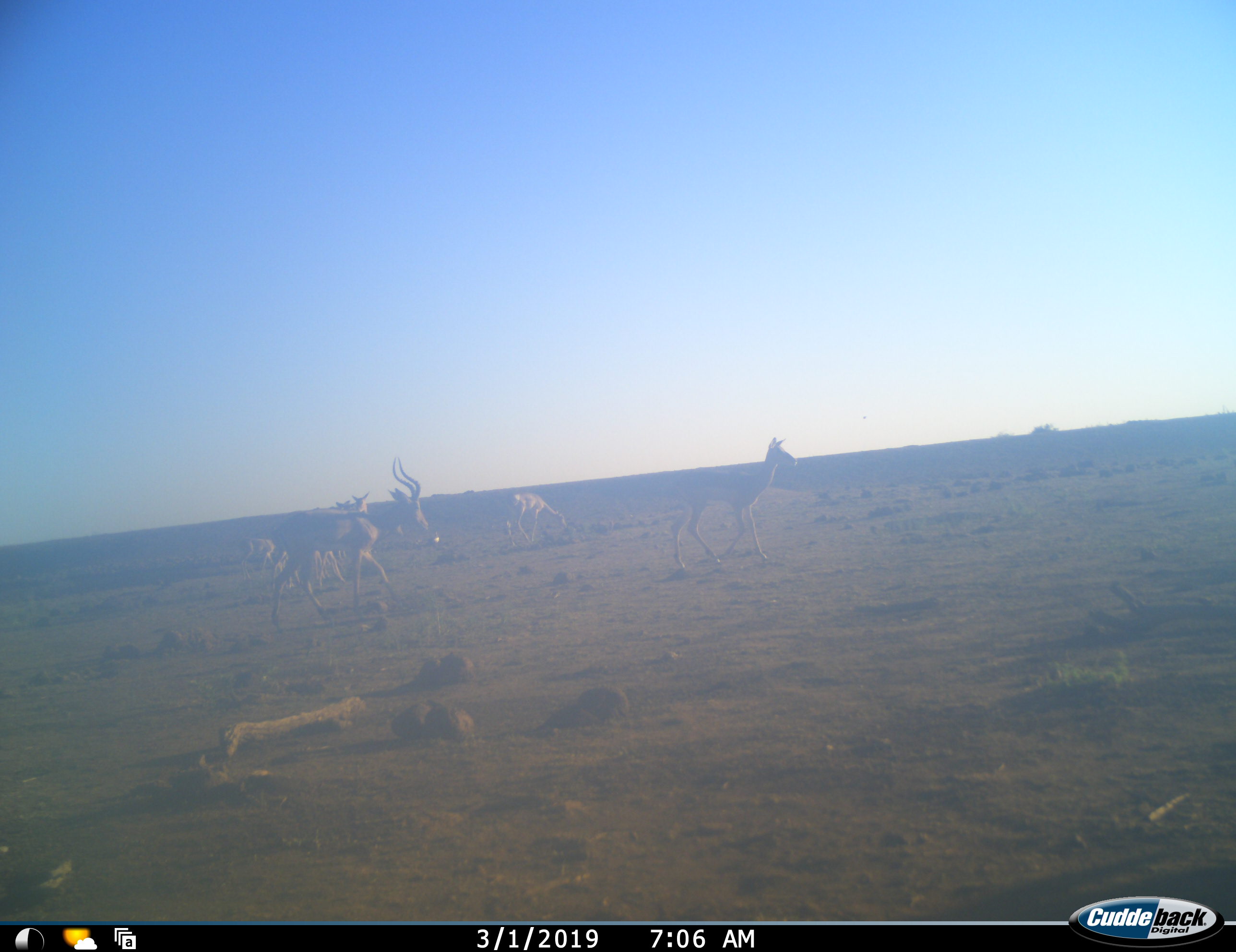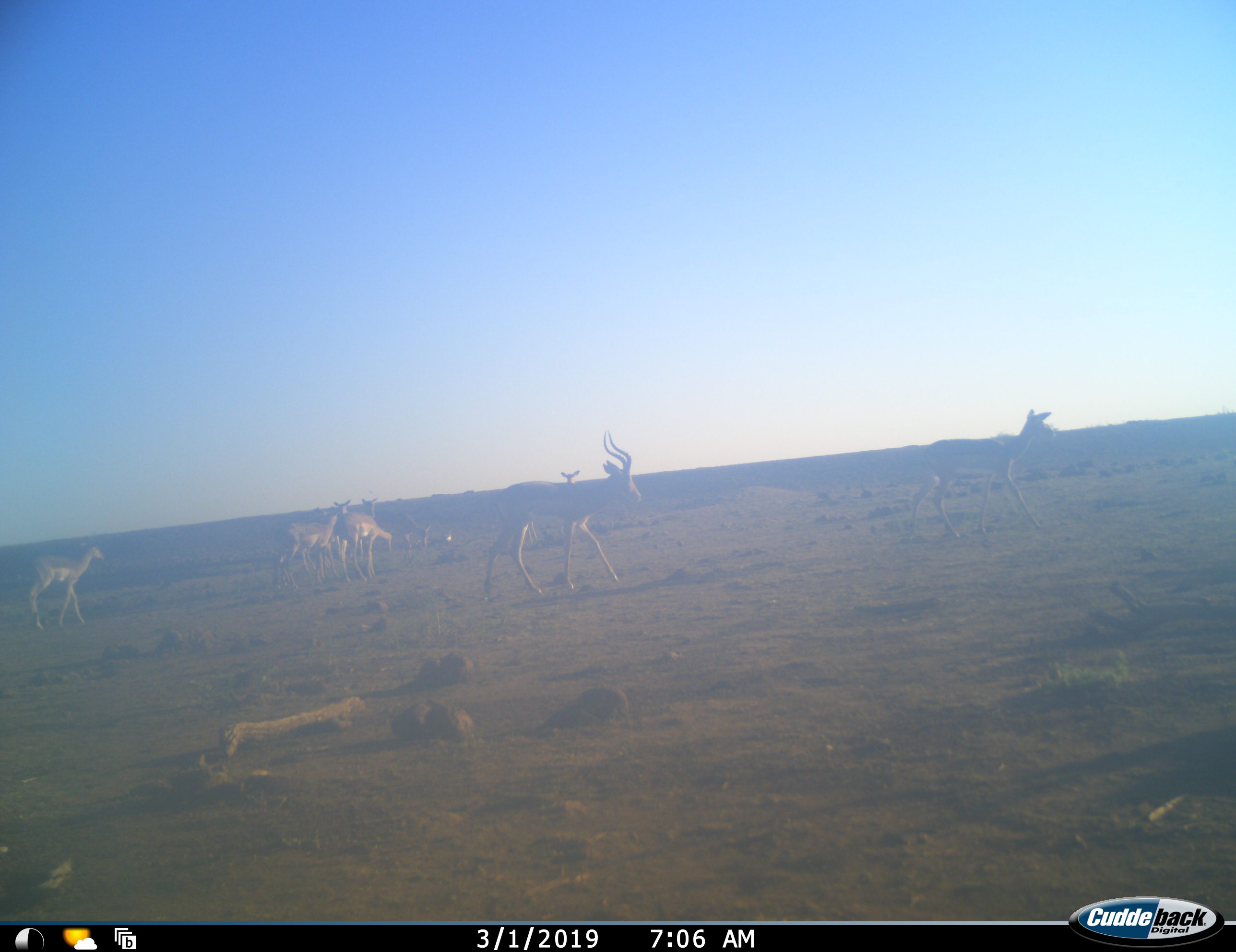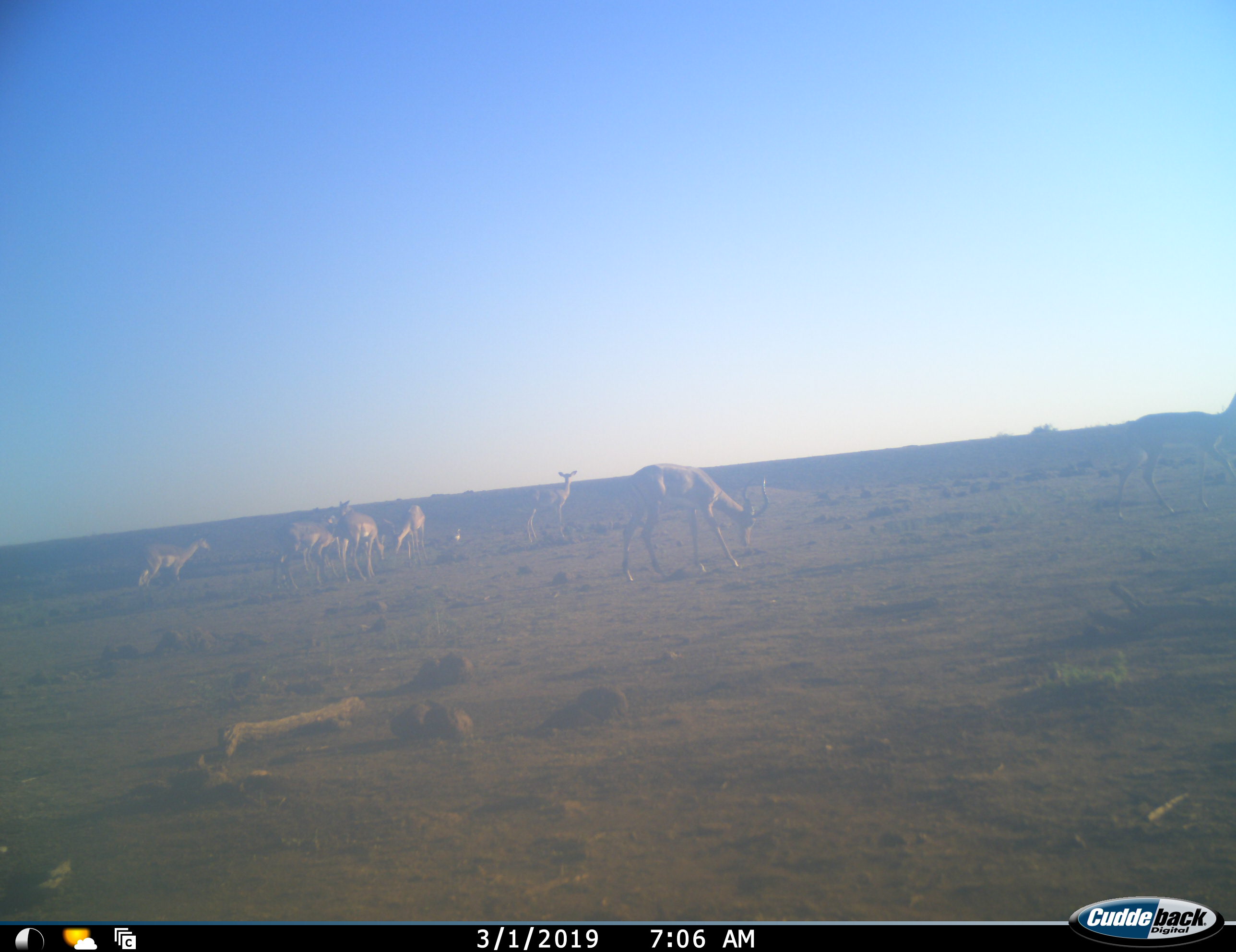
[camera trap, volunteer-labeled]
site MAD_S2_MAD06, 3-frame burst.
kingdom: Animalia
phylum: Chordata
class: Mammalia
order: Artiodactyla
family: Bovidae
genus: Aepyceros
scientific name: Aepyceros melampus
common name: impala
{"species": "impala (Aepyceros melampus)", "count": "9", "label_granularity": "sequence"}